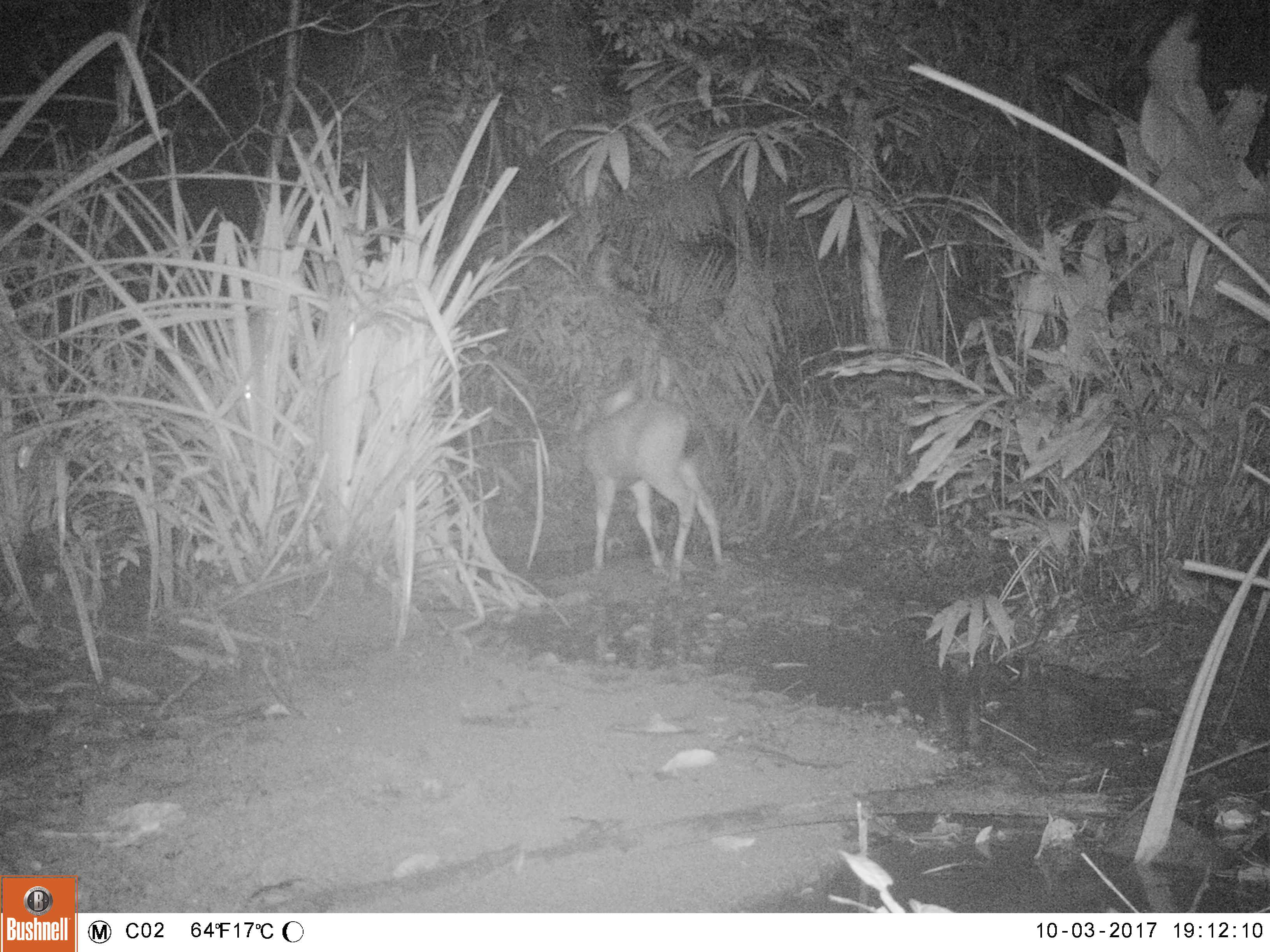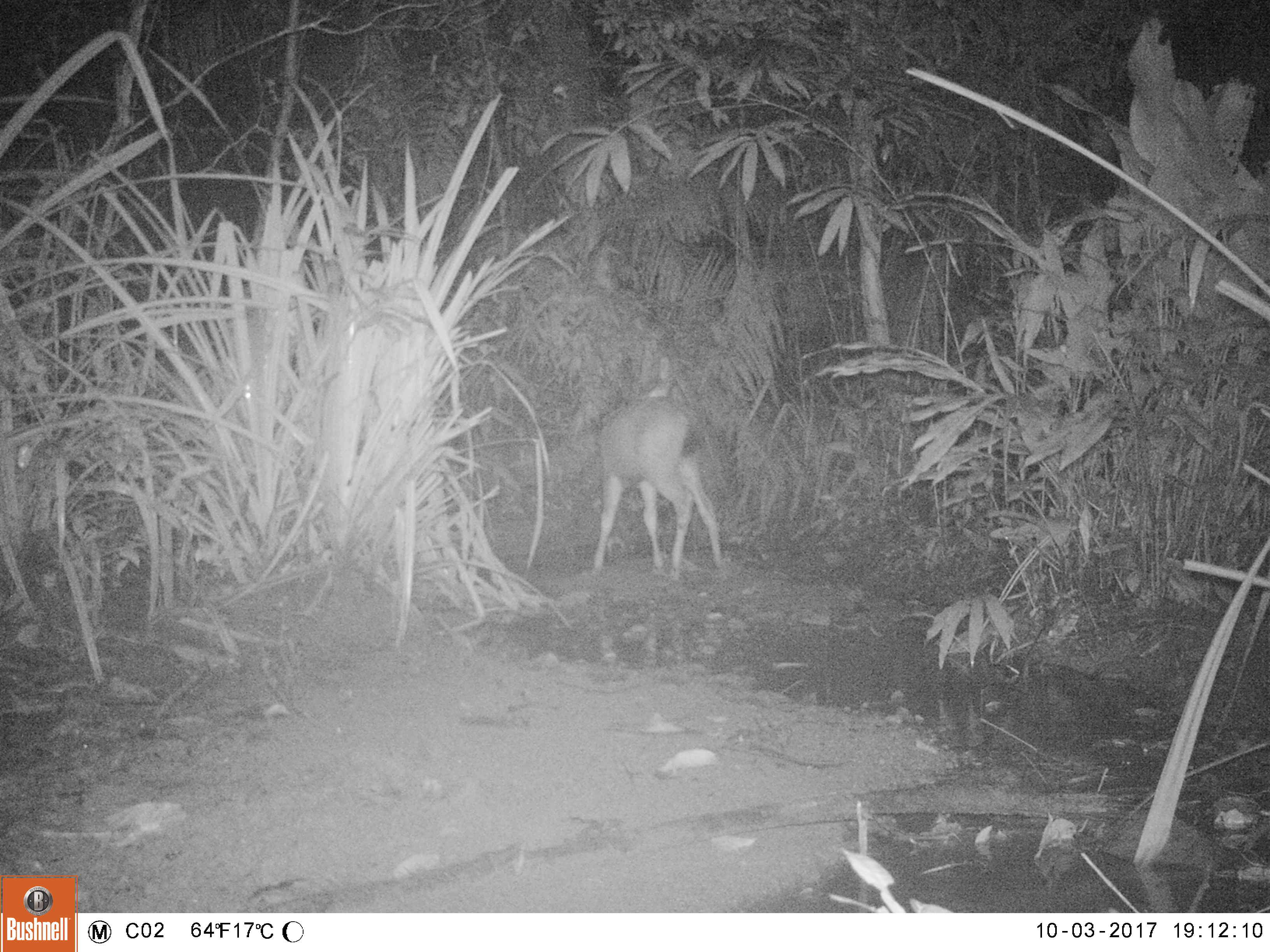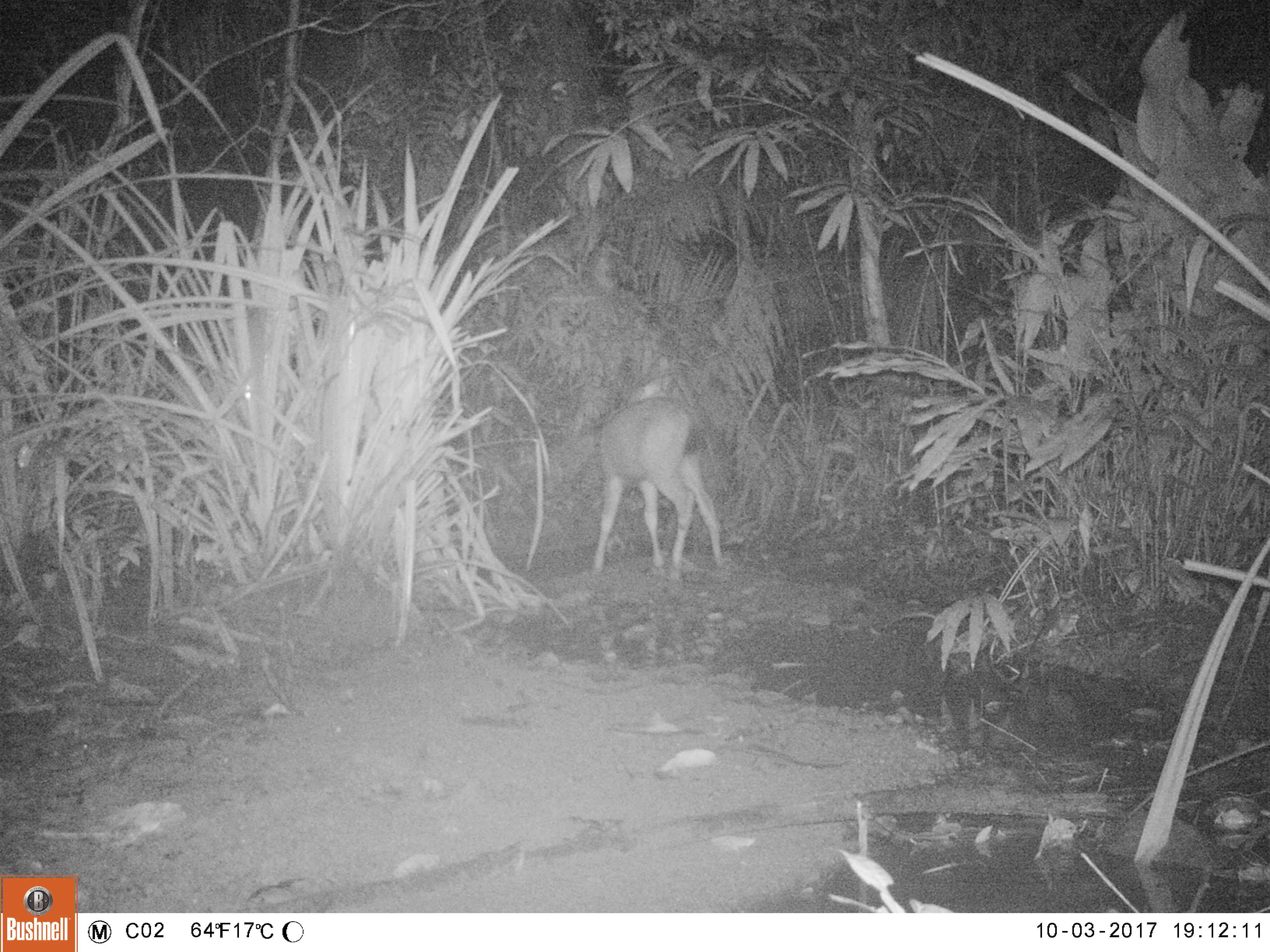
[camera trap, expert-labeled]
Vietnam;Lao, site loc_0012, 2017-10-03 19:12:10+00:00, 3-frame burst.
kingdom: Animalia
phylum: Chordata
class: Mammalia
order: Artiodactyla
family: Cervidae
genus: Rusa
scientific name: Rusa unicolor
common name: sambar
Sambar (Rusa unicolor). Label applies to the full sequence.